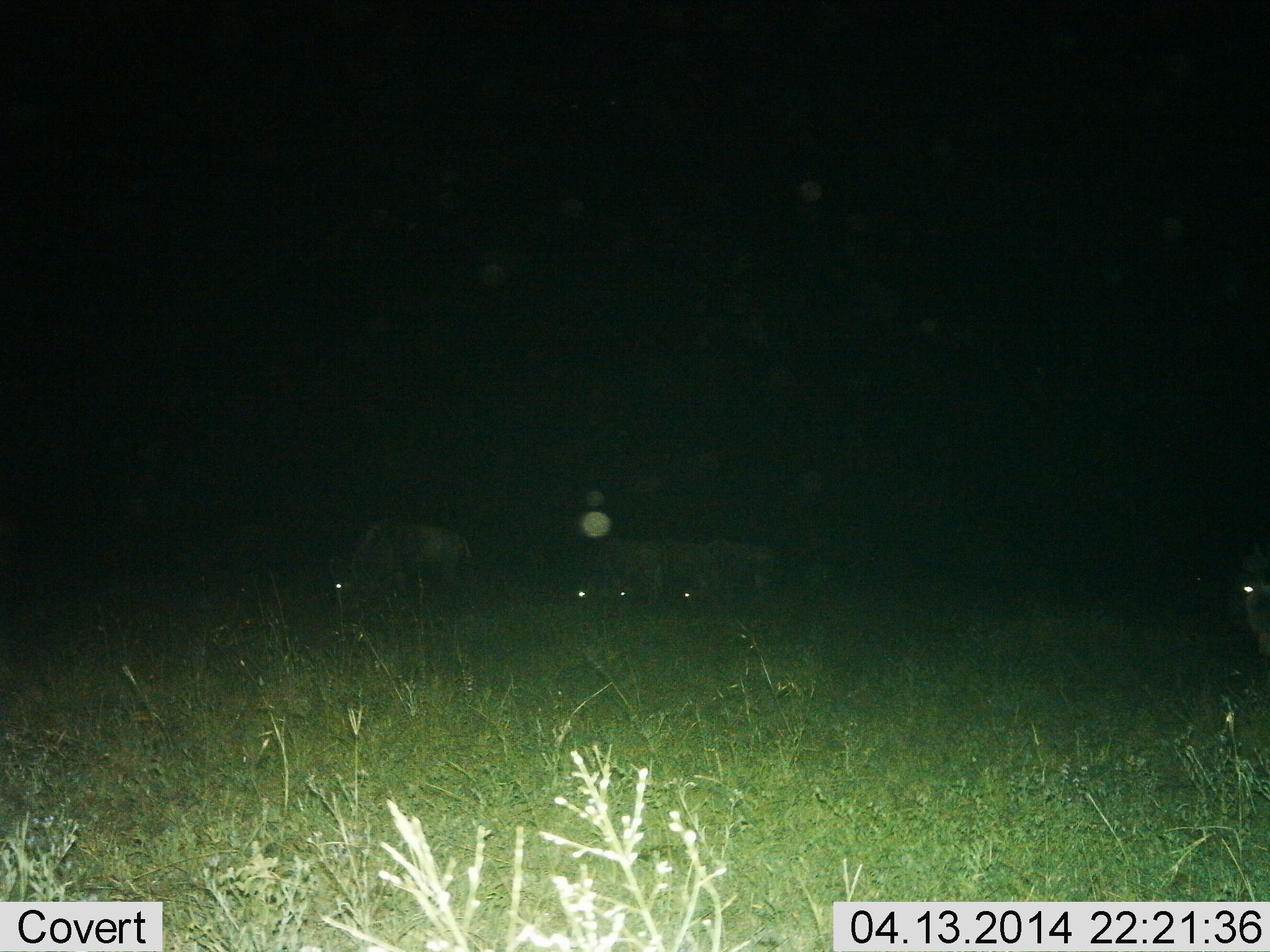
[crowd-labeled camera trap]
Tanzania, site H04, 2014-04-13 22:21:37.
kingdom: Animalia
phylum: Chordata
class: Mammalia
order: Artiodactyla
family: Bovidae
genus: Connochaetes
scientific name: Connochaetes taurinus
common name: blue wildebeest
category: wildebeest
Wildebeest (blue wildebeest) (Connochaetes taurinus), count 5. Behavior (volunteer vote fractions): standing 30%, resting 10%, moving 0%, interacting 0%. Young present (vote fraction): 0%. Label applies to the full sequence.